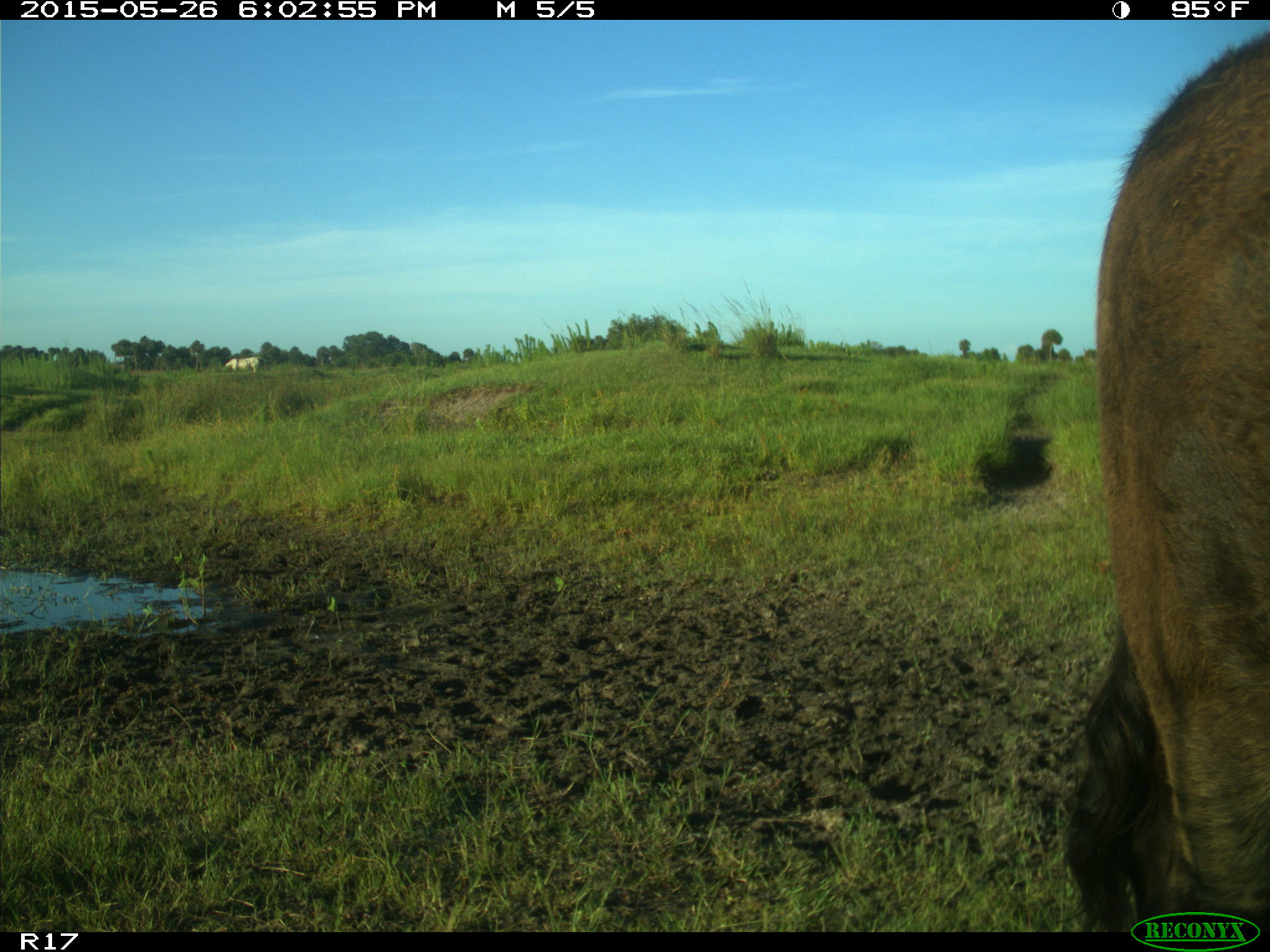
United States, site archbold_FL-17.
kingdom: Animalia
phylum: Chordata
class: Mammalia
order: Artiodactyla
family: Bovidae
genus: Bos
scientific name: Bos taurus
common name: domestic cow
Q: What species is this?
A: Bos taurus (domestic cow).